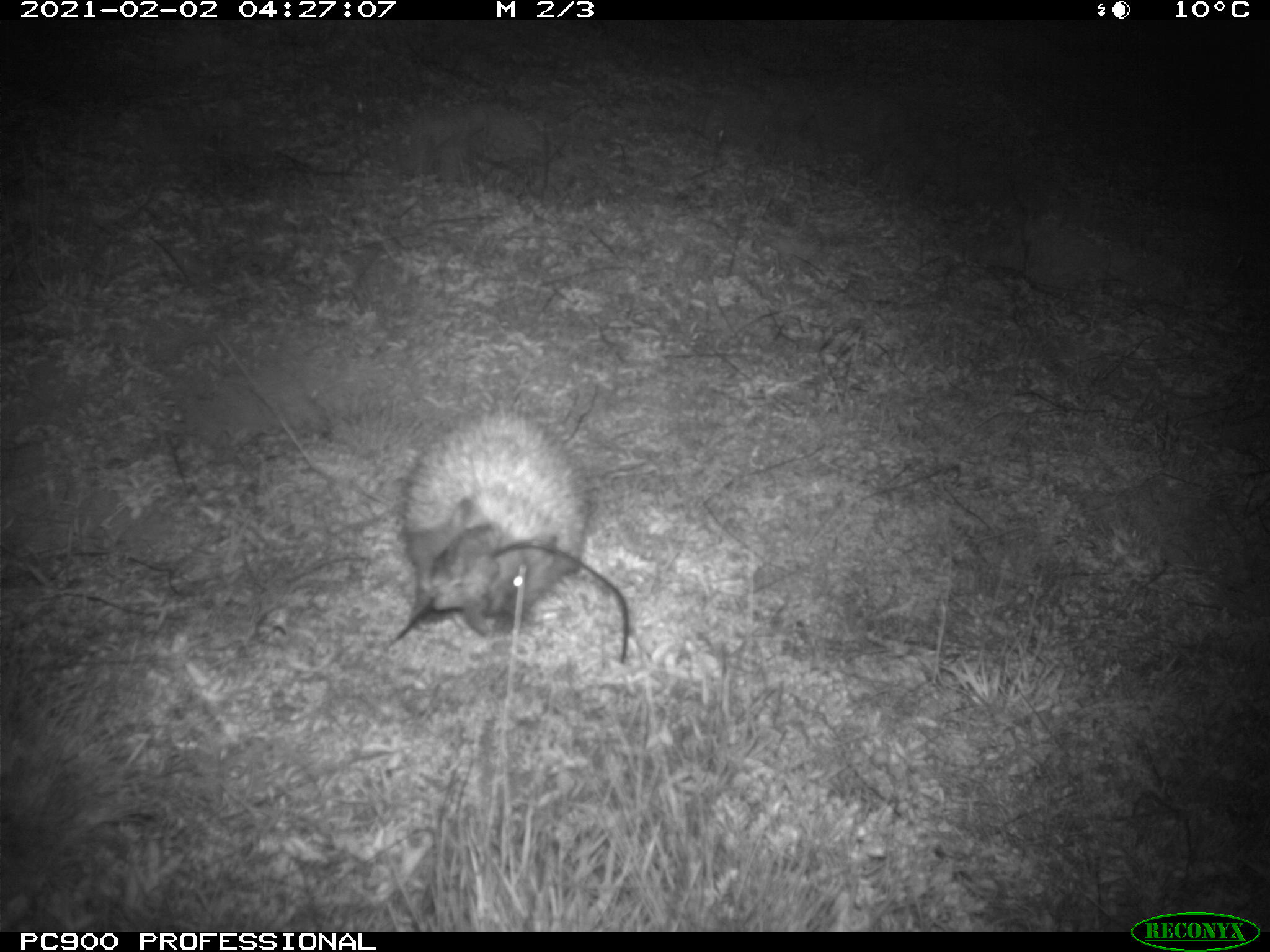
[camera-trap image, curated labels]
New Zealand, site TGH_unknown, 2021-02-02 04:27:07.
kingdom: Animalia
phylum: Chordata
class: Mammalia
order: Eulipotyphla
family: Erinaceidae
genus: Erinaceus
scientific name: Erinaceus europaeus europaeus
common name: european hedgehog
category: hedgehog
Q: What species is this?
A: Hedgehog (european hedgehog) (Erinaceus europaeus europaeus).